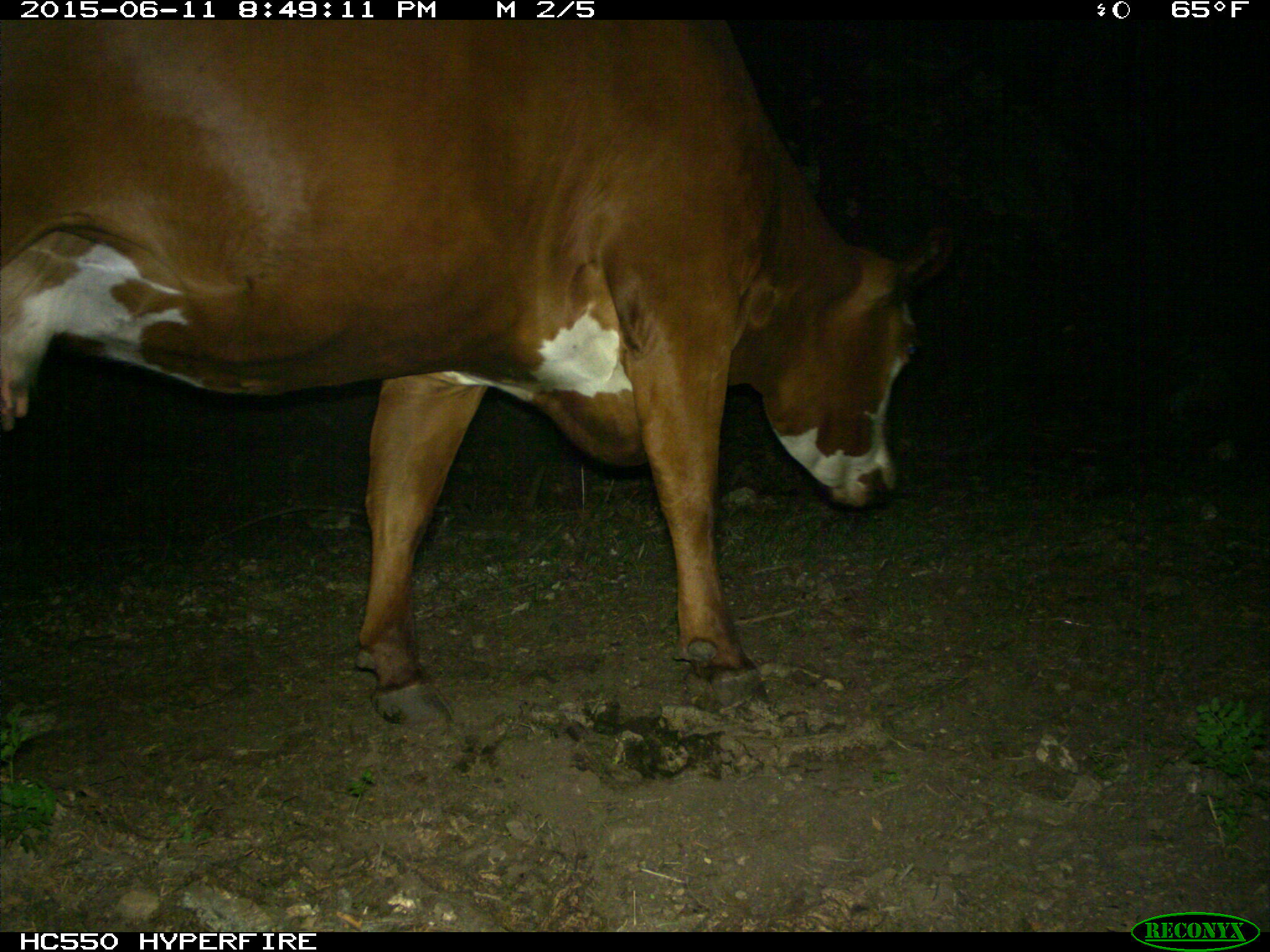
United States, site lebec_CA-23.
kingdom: Animalia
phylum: Chordata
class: Mammalia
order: Artiodactyla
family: Bovidae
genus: Bos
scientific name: Bos taurus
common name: domestic cow